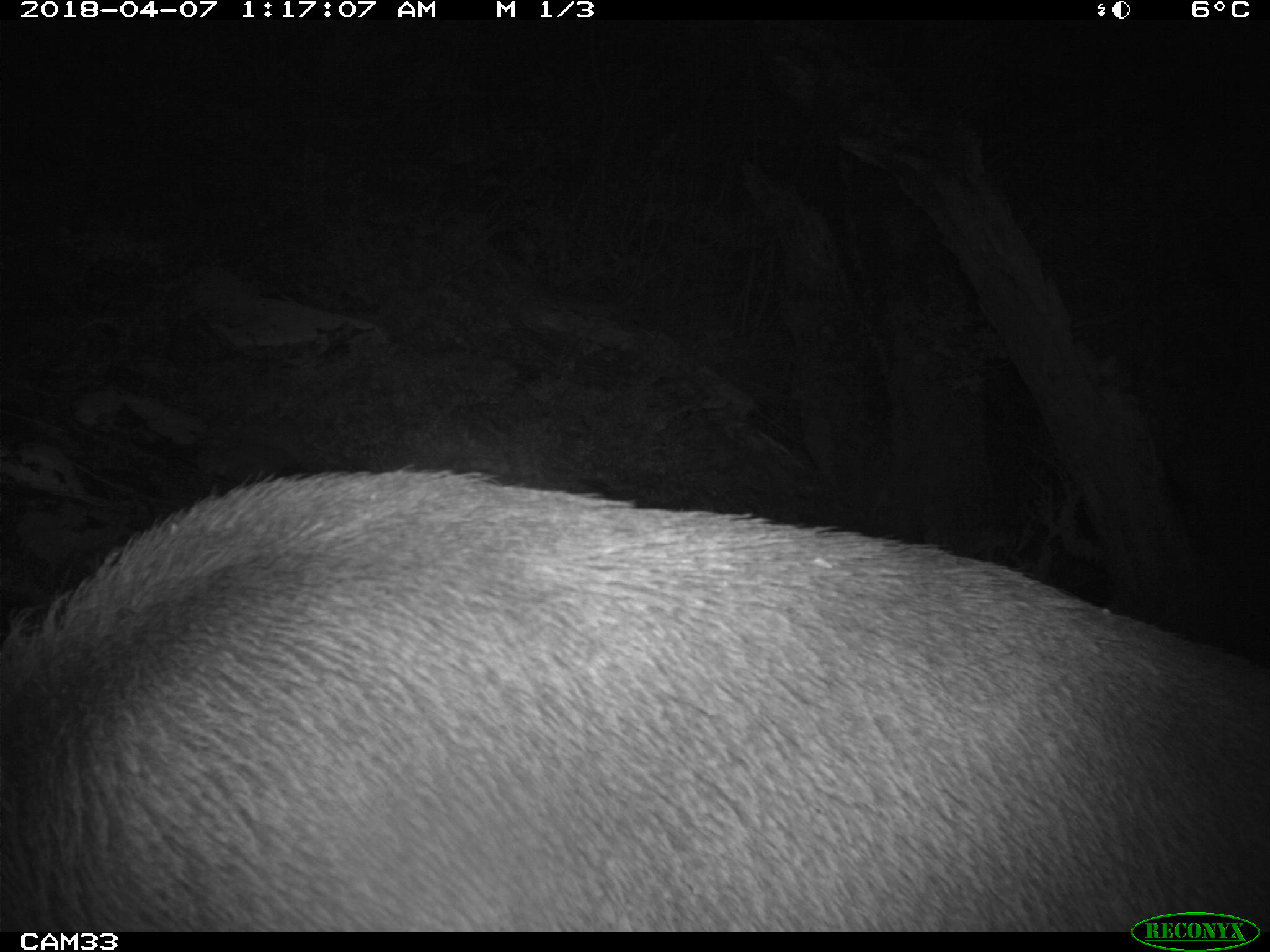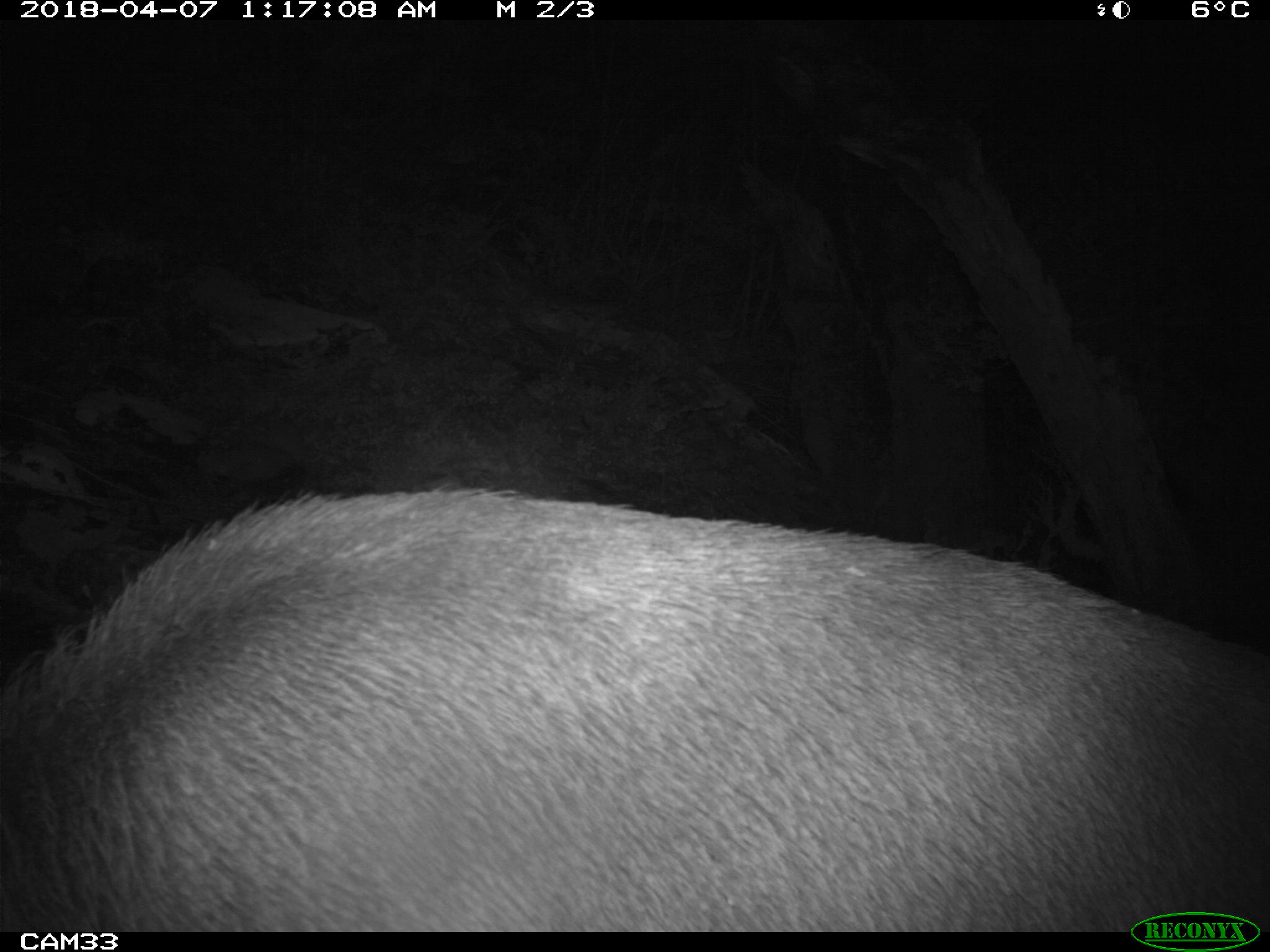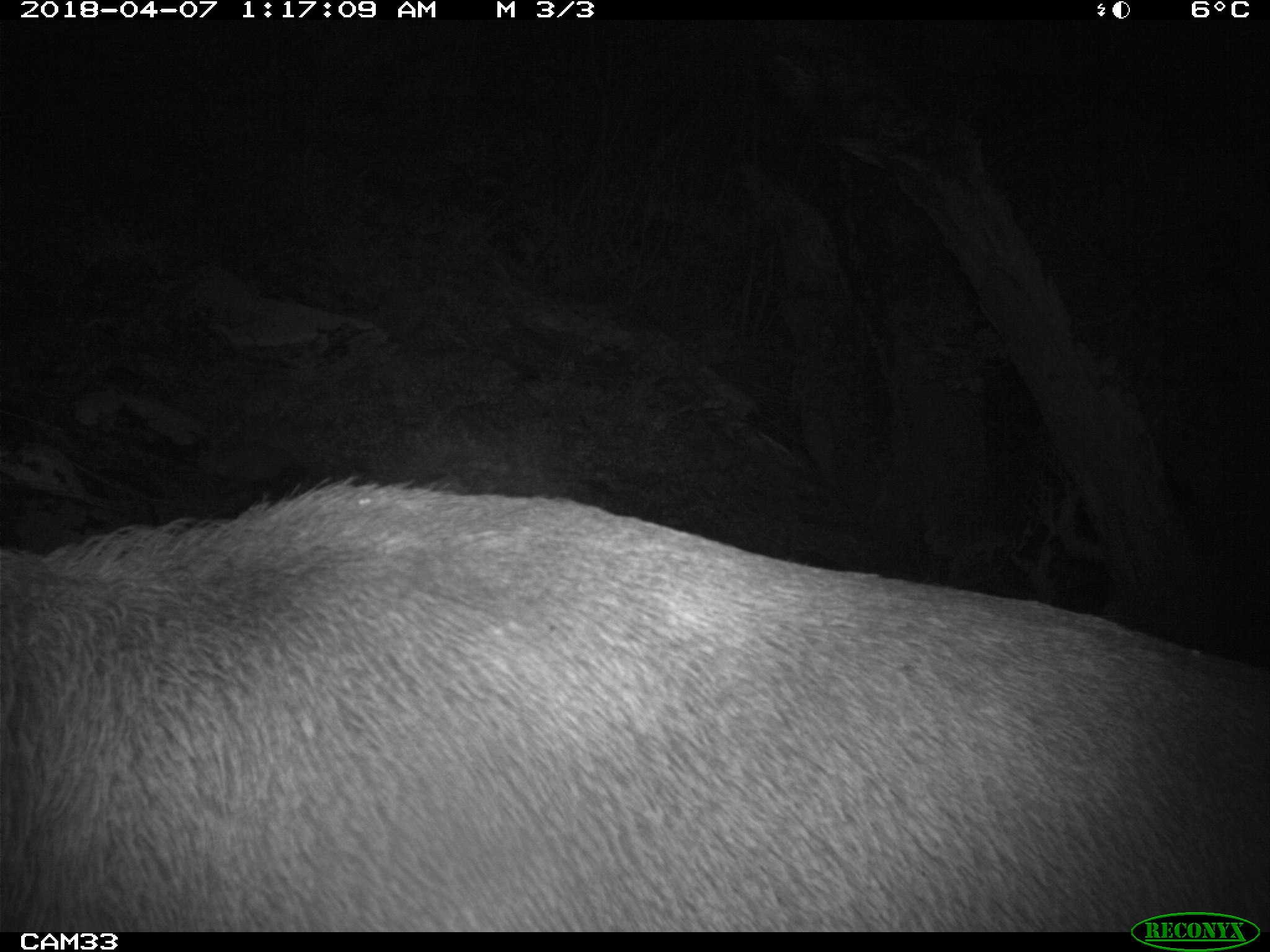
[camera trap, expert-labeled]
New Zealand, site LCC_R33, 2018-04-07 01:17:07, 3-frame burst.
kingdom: Animalia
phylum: Chordata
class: Mammalia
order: Artiodactyla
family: Cervidae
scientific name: Cervidae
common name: deer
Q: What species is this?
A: Deer (Cervidae).